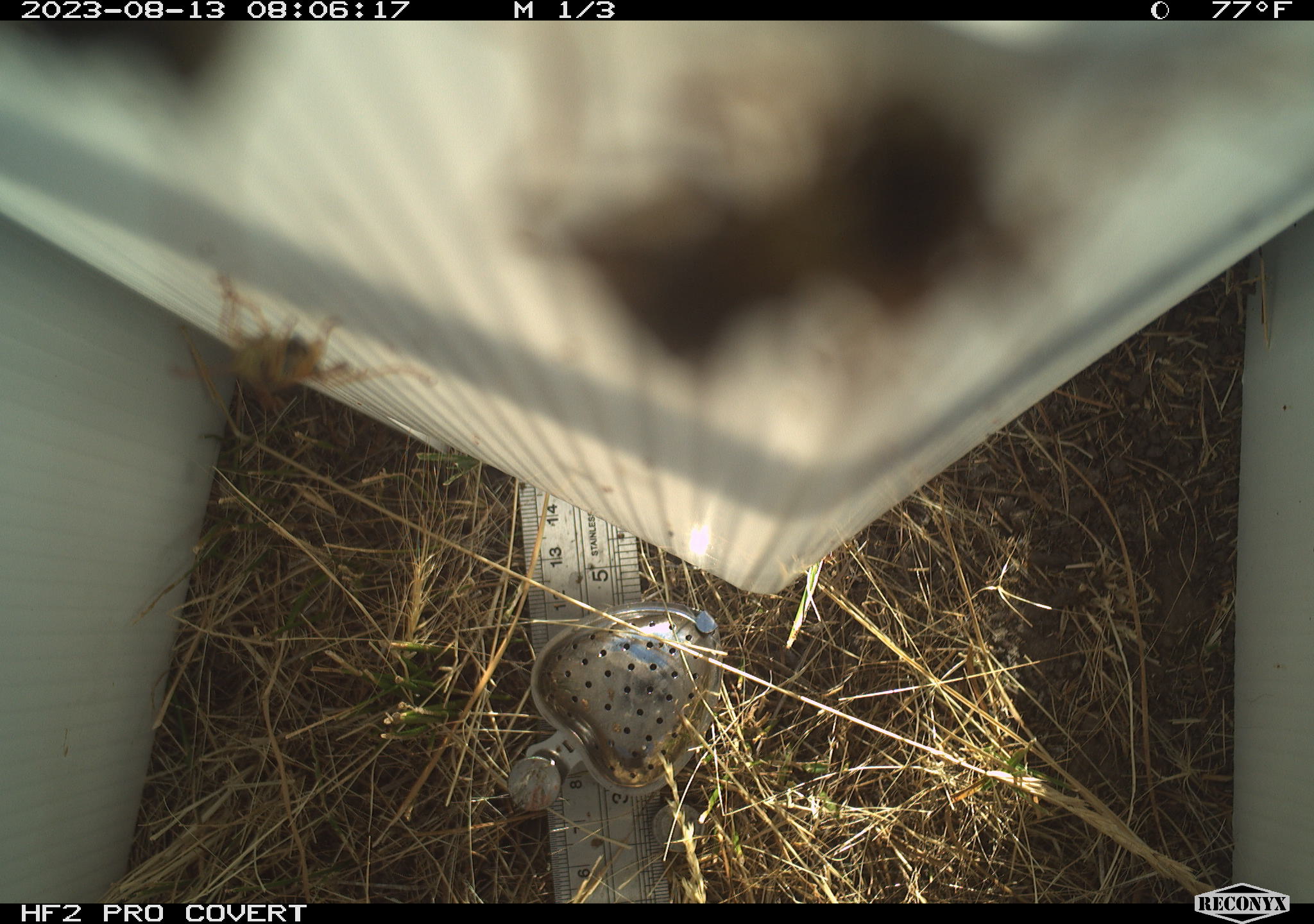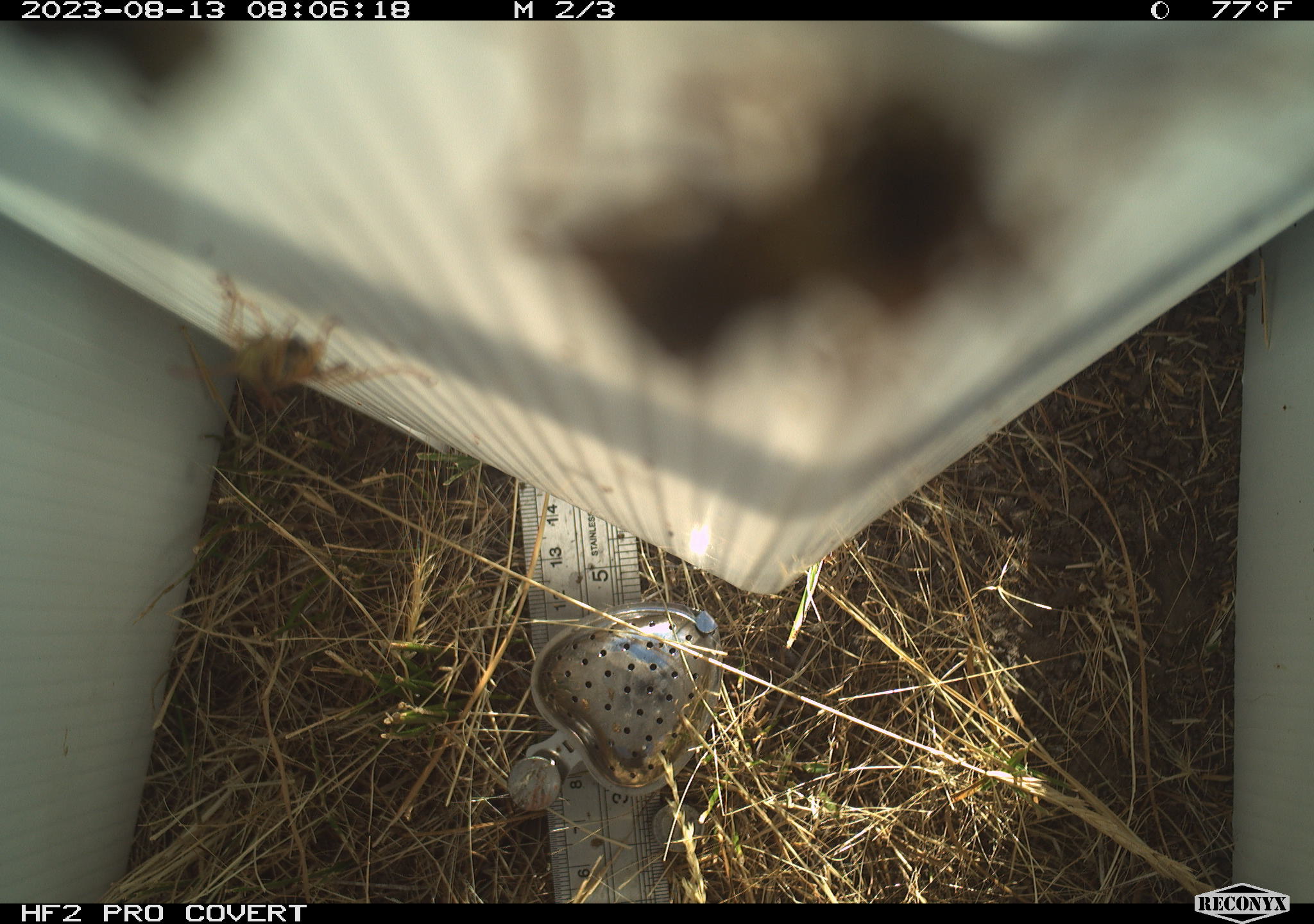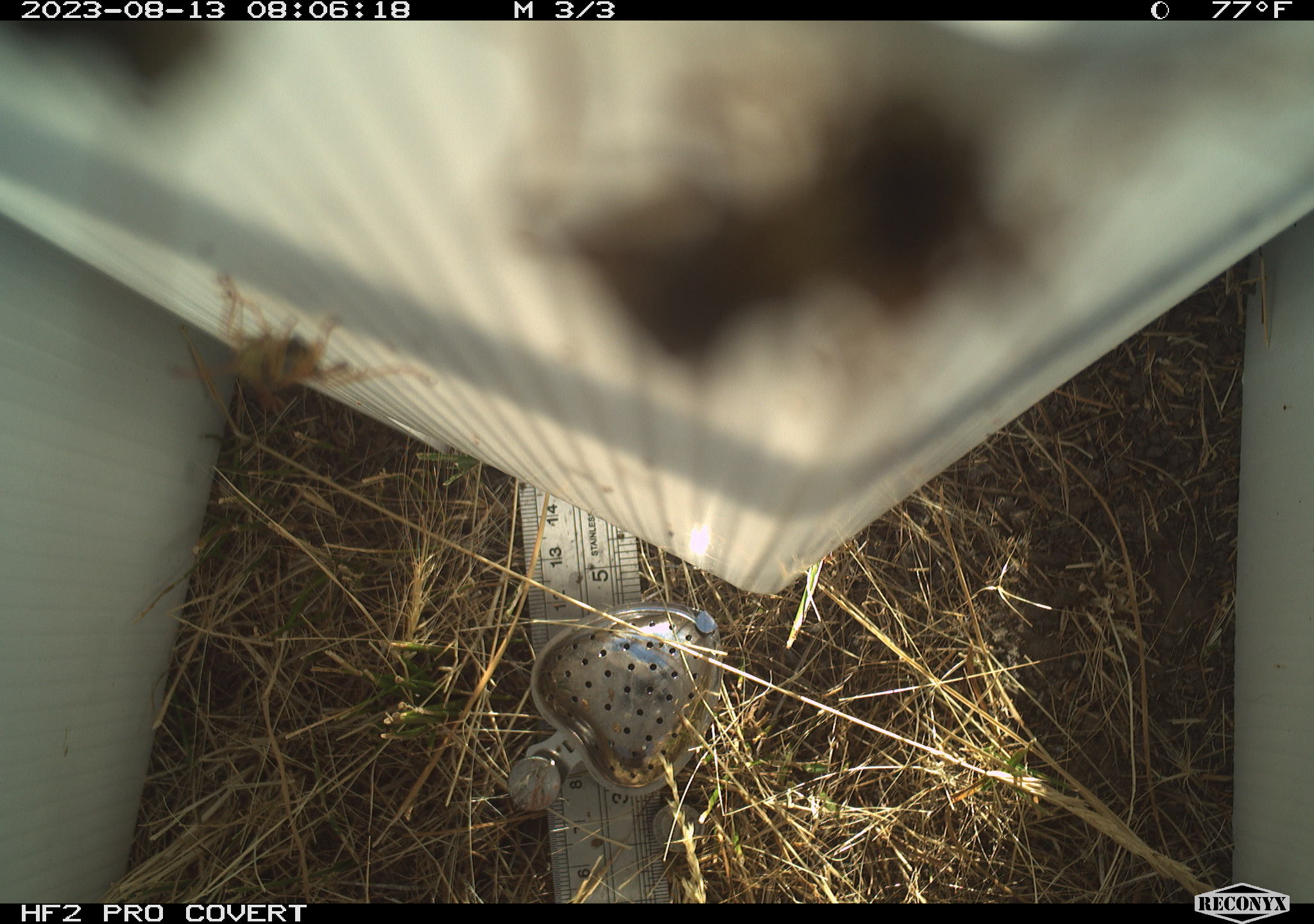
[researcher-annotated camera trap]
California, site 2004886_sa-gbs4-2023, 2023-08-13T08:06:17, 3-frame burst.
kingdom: Animalia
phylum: Arthropoda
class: Insecta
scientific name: Insecta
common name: insect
Insect (Insecta).